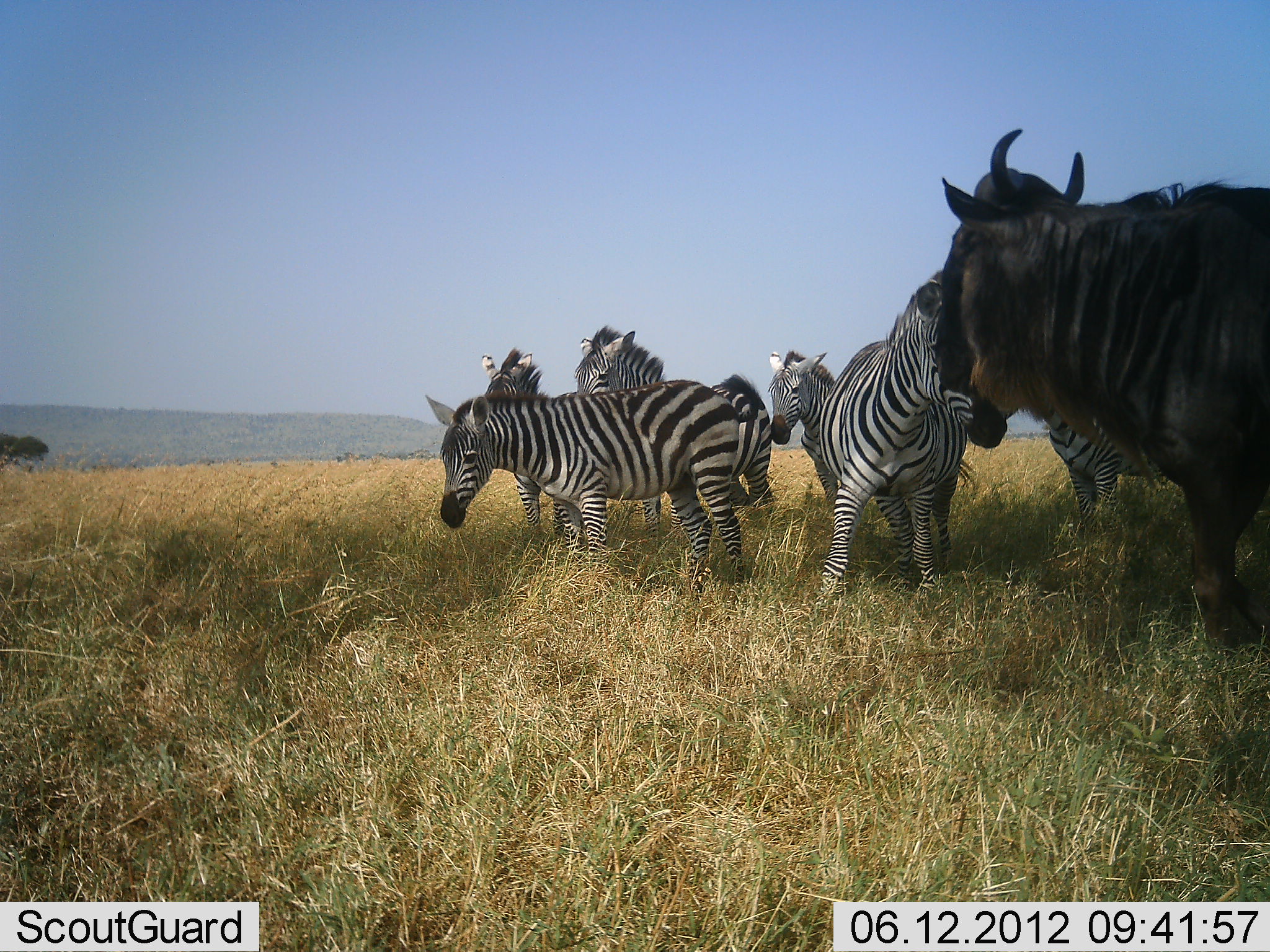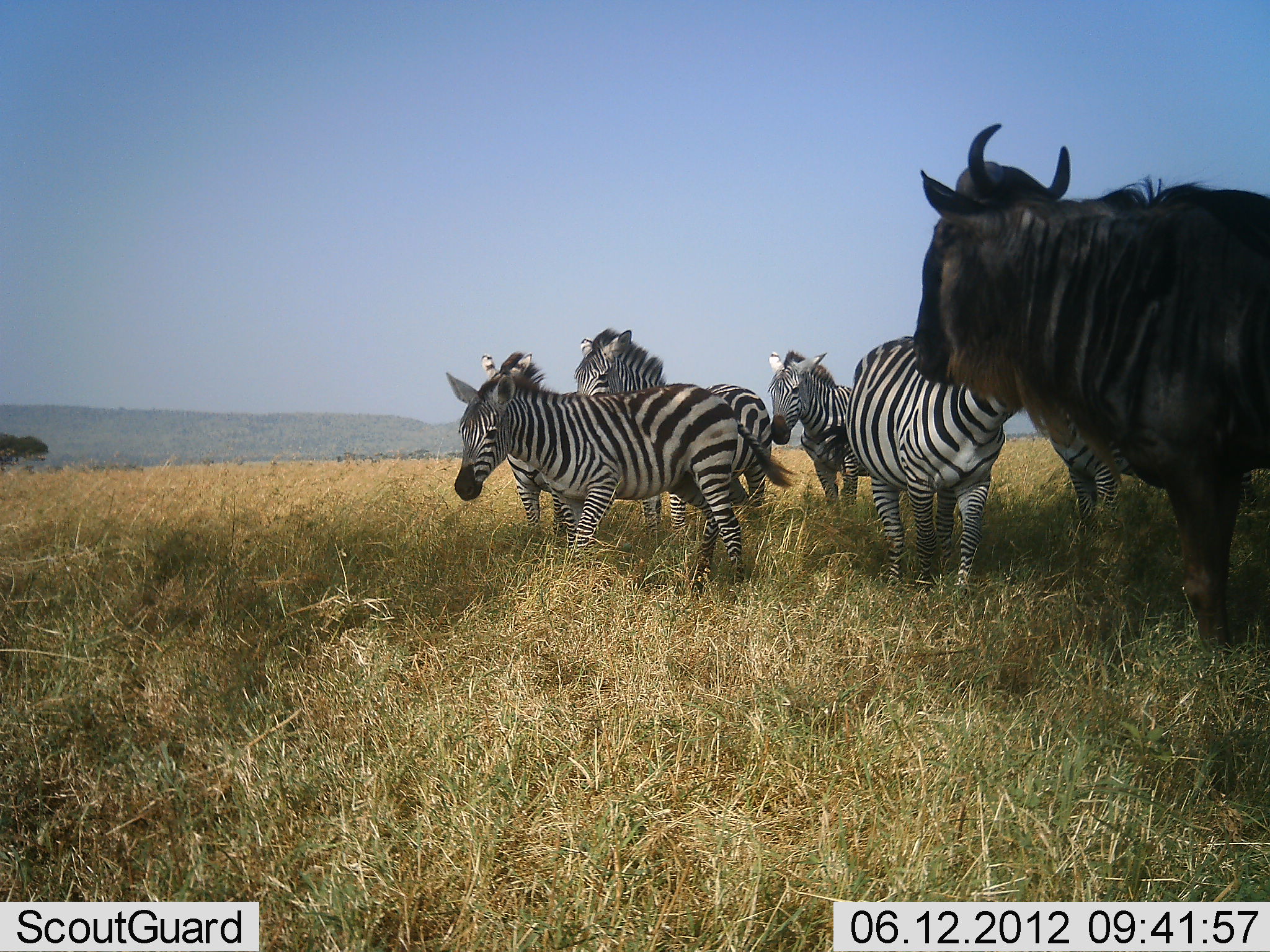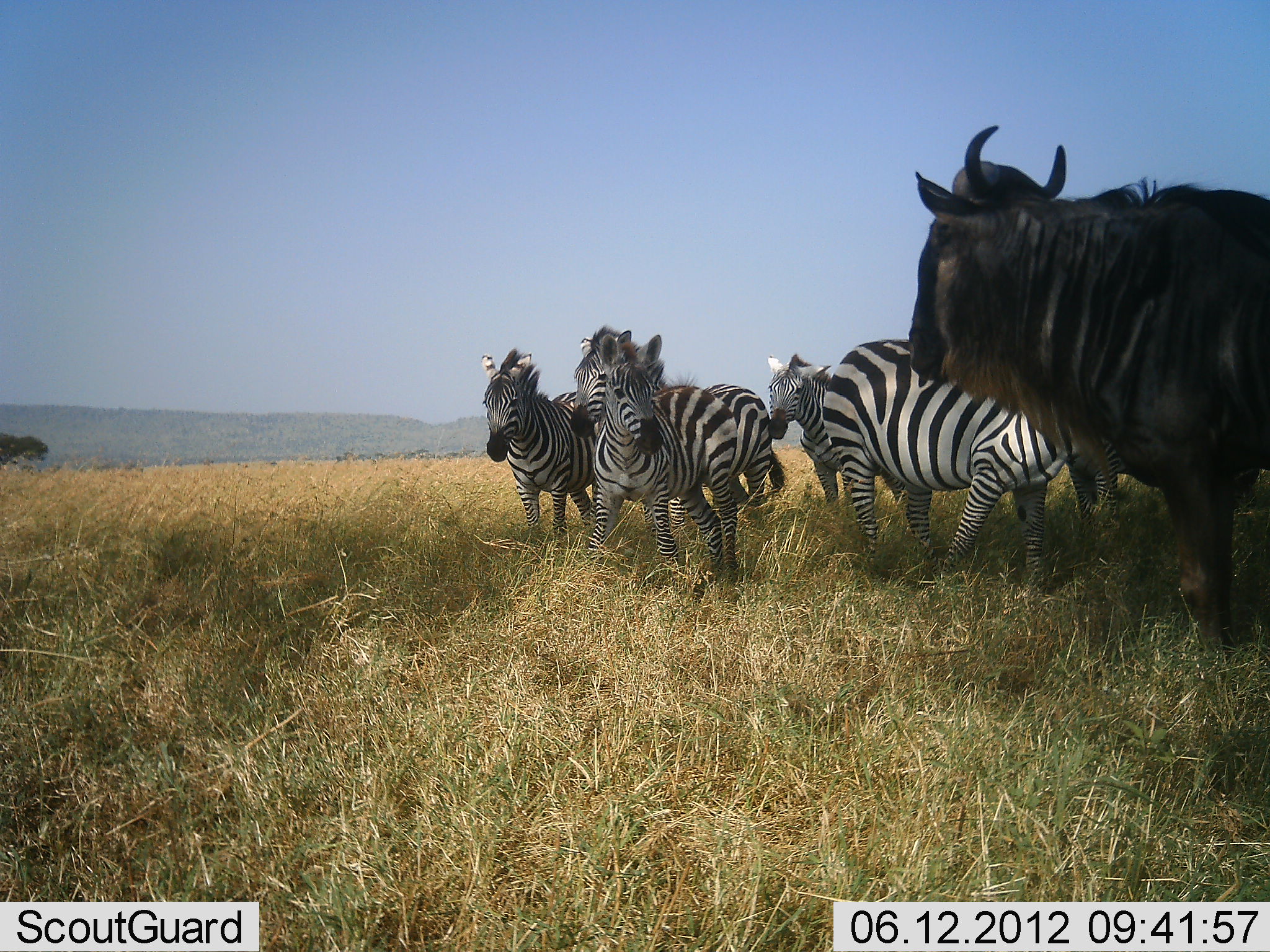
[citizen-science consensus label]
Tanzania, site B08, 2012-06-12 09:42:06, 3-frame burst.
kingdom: Animalia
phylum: Chordata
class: Mammalia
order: Artiodactyla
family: Bovidae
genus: Connochaetes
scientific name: Connochaetes taurinus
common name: blue wildebeest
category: wildebeest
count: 1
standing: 100%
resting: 0%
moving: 0%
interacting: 0%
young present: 0%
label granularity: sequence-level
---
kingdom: Animalia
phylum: Chordata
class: Mammalia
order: Perissodactyla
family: Equidae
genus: Equus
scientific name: Equus quagga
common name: plains zebra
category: zebra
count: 6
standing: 91%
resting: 0%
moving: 27%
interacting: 9%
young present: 9%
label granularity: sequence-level